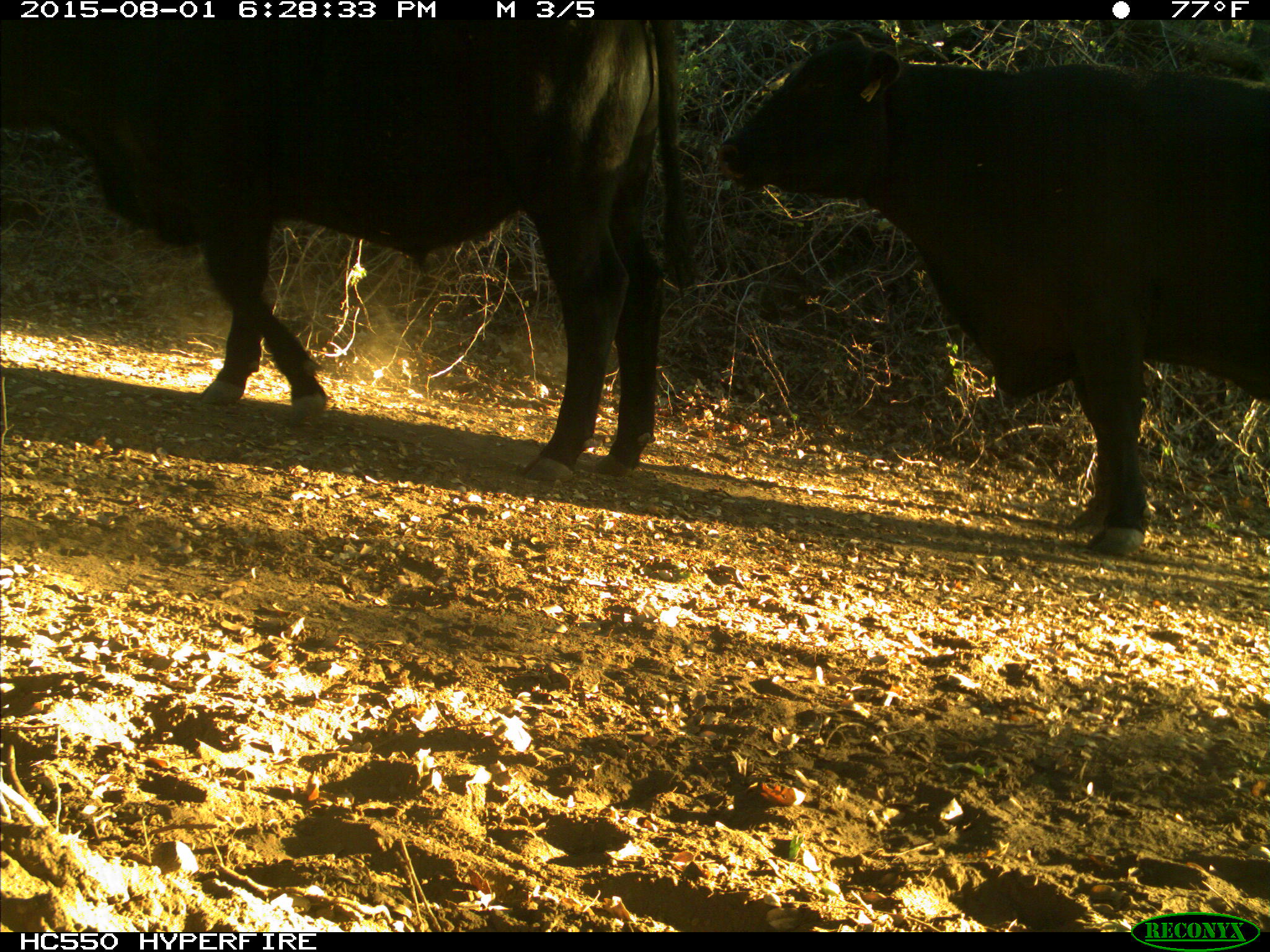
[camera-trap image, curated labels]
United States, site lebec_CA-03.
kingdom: Animalia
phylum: Chordata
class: Mammalia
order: Artiodactyla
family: Bovidae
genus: Bos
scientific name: Bos taurus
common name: domestic cow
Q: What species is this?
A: Bos taurus (domestic cow).